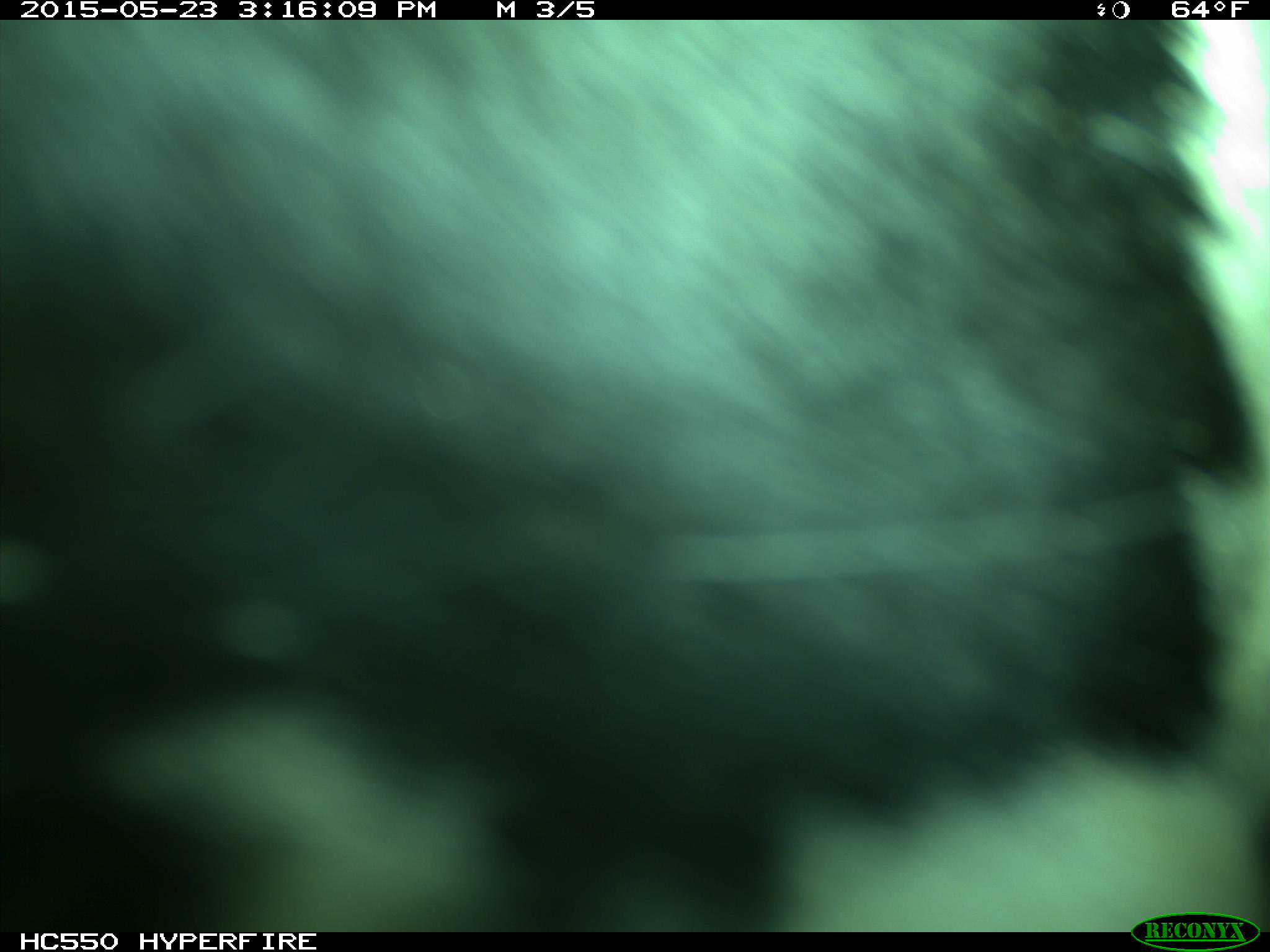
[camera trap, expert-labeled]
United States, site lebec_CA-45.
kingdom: Animalia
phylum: Chordata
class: Mammalia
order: Artiodactyla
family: Bovidae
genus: Bos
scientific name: Bos taurus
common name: domestic cow